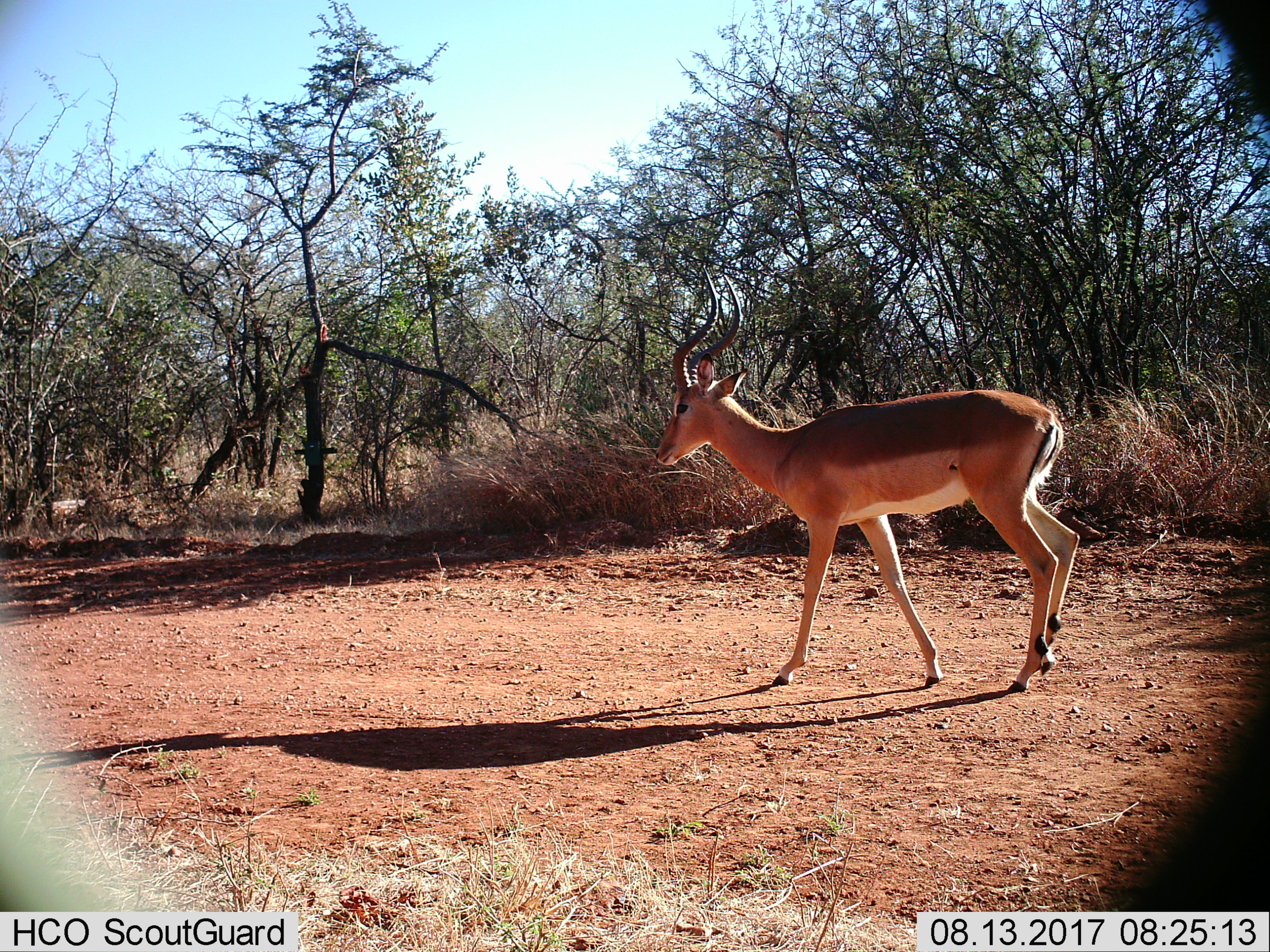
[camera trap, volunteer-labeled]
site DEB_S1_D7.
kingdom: Animalia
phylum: Chordata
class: Mammalia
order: Artiodactyla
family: Bovidae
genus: Aepyceros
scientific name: Aepyceros melampus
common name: impala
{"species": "impala (Aepyceros melampus)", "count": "1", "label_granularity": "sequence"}